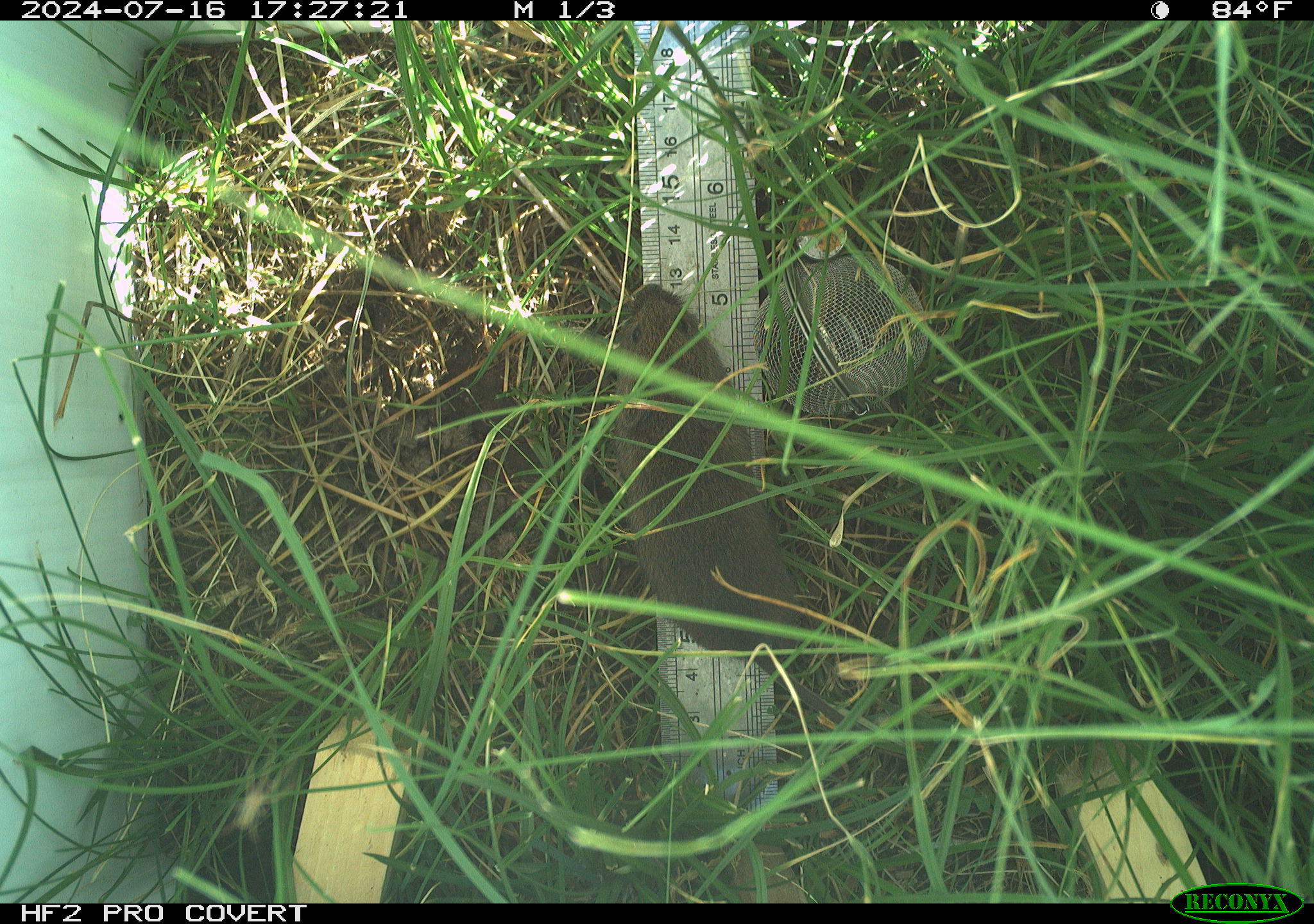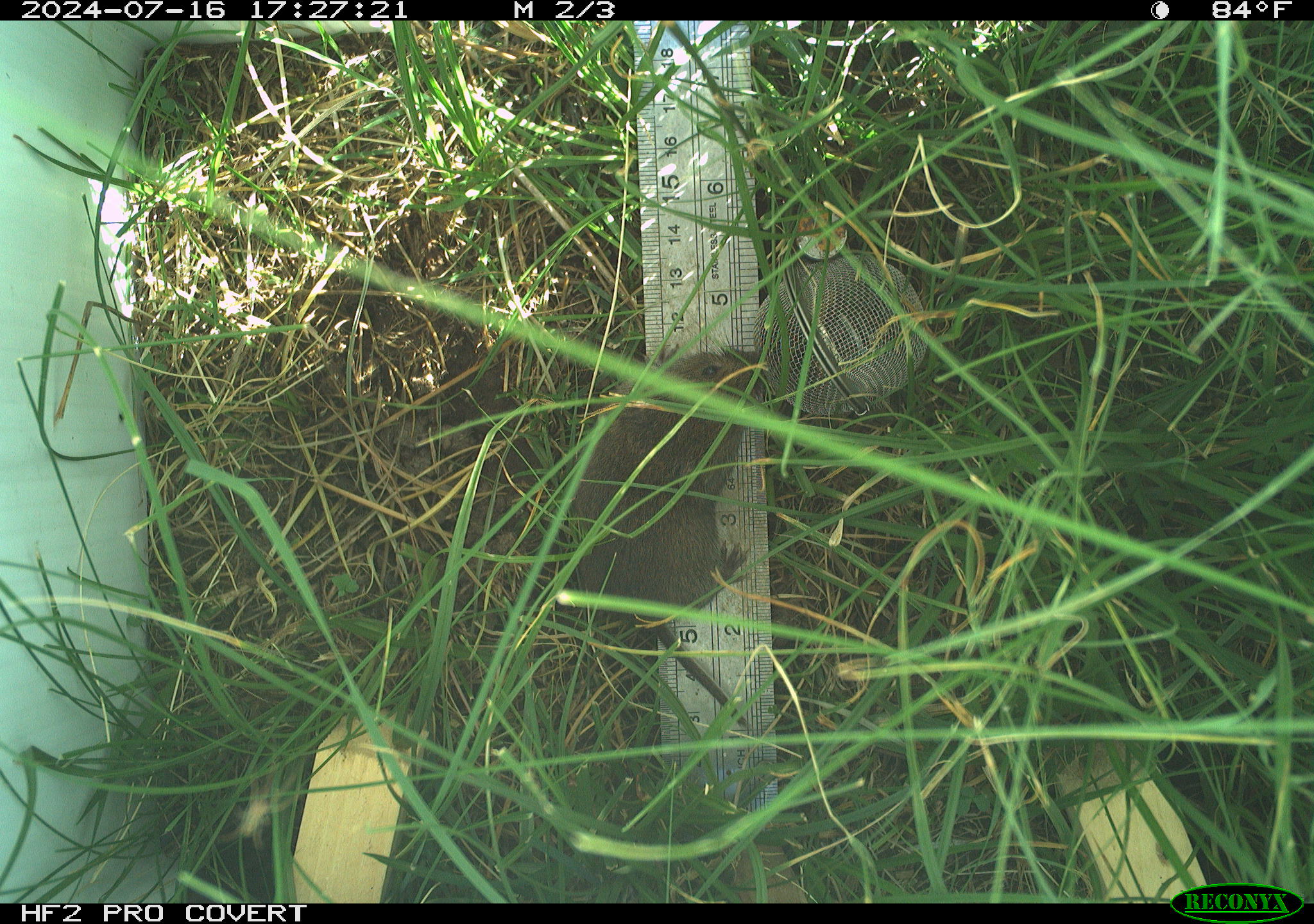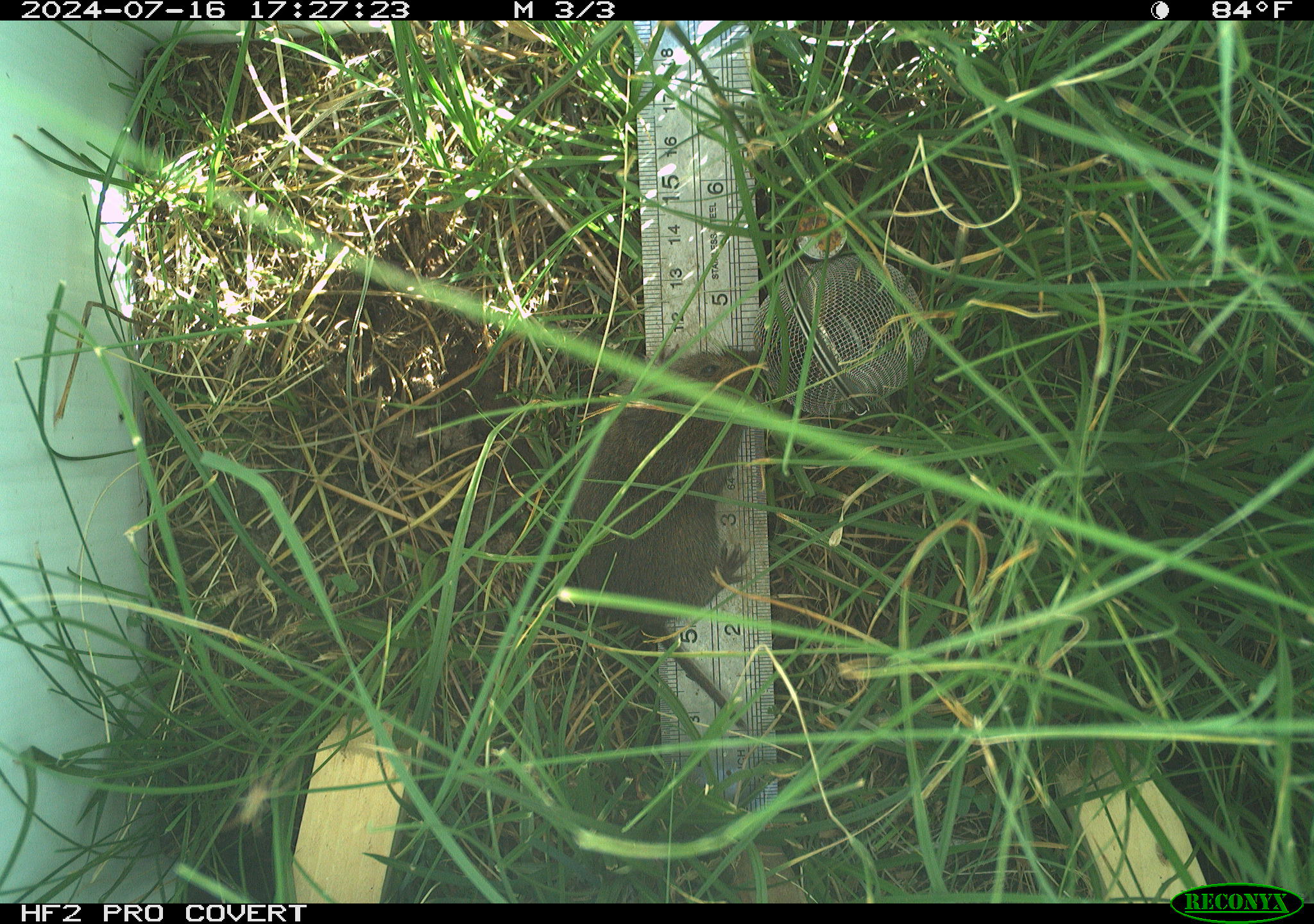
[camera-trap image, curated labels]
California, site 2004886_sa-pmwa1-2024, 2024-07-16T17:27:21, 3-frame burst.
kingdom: Animalia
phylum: Chordata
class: Mammalia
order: Rodentia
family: Cricetidae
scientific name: Arvicolinae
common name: voles, lemmings, and muskrats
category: arvicolinae subfamily